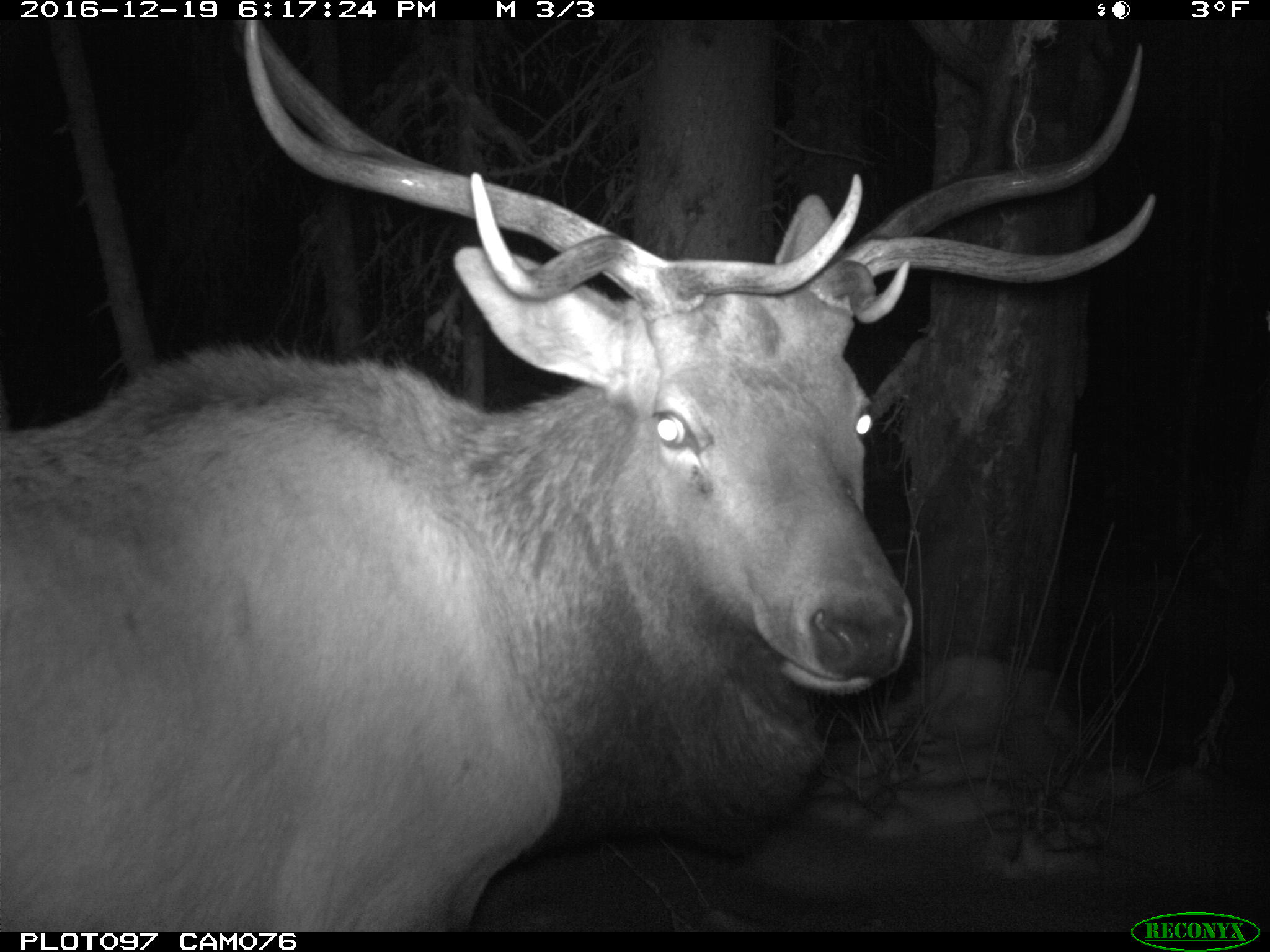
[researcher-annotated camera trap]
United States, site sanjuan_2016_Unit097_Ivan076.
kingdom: Animalia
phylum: Chordata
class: Mammalia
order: Artiodactyla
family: Cervidae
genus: Cervus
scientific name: Cervus elaphus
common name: red deer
Cervus elaphus (red deer).